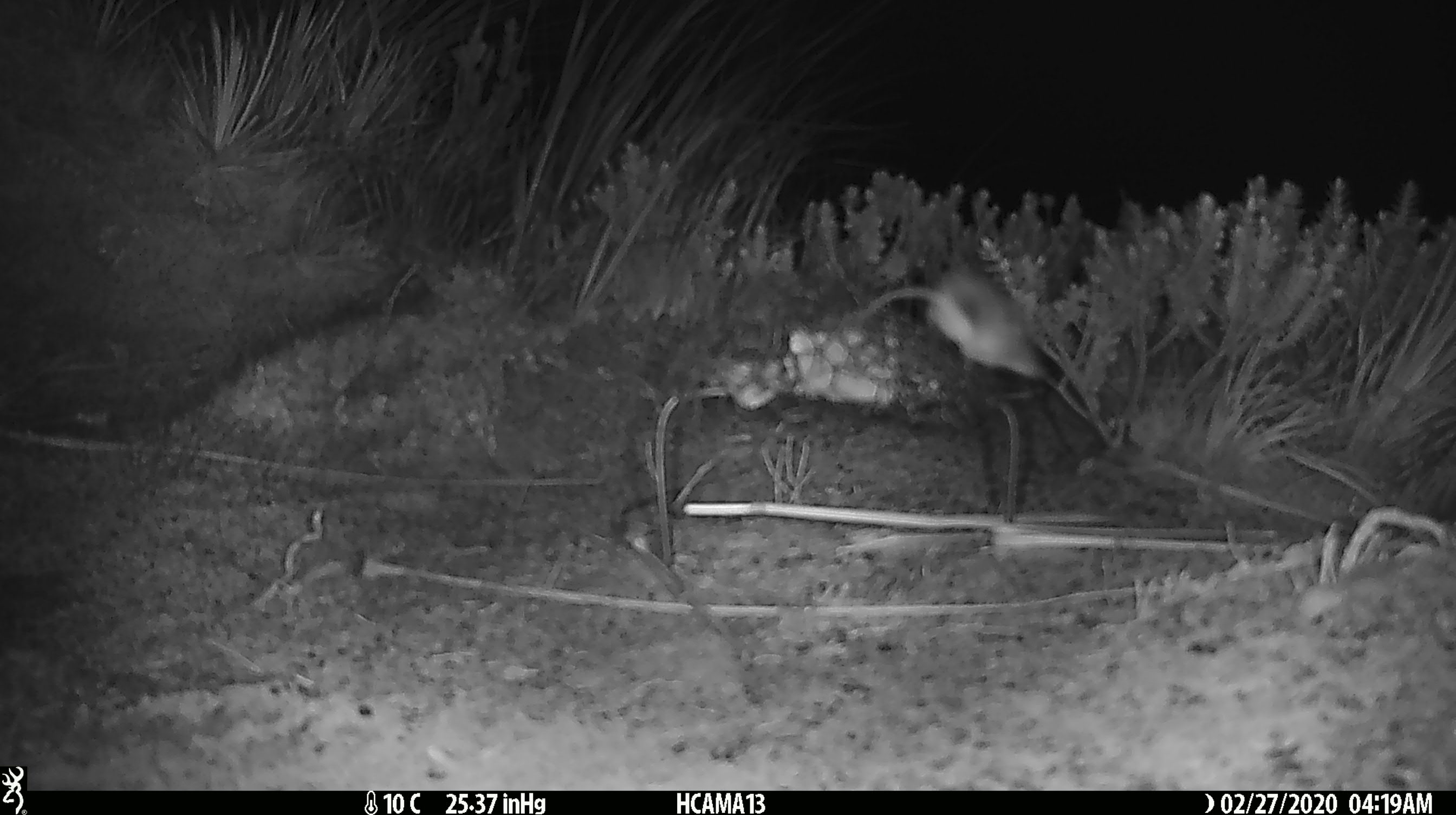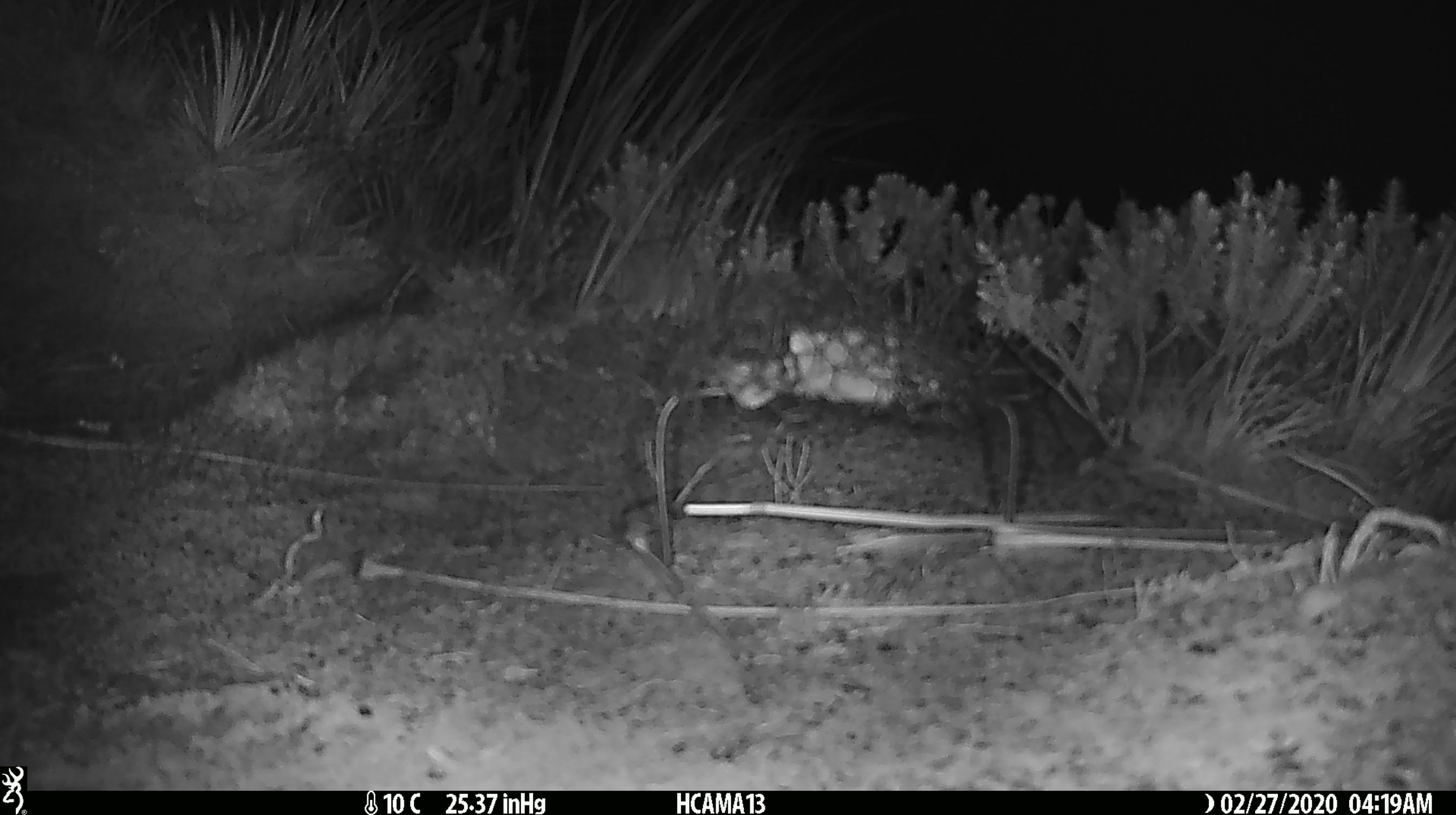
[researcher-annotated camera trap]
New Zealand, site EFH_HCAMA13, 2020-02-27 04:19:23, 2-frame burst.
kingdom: Animalia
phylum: Chordata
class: Mammalia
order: Rodentia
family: Muridae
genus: Mus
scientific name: Mus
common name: mouse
Mouse (Mus).